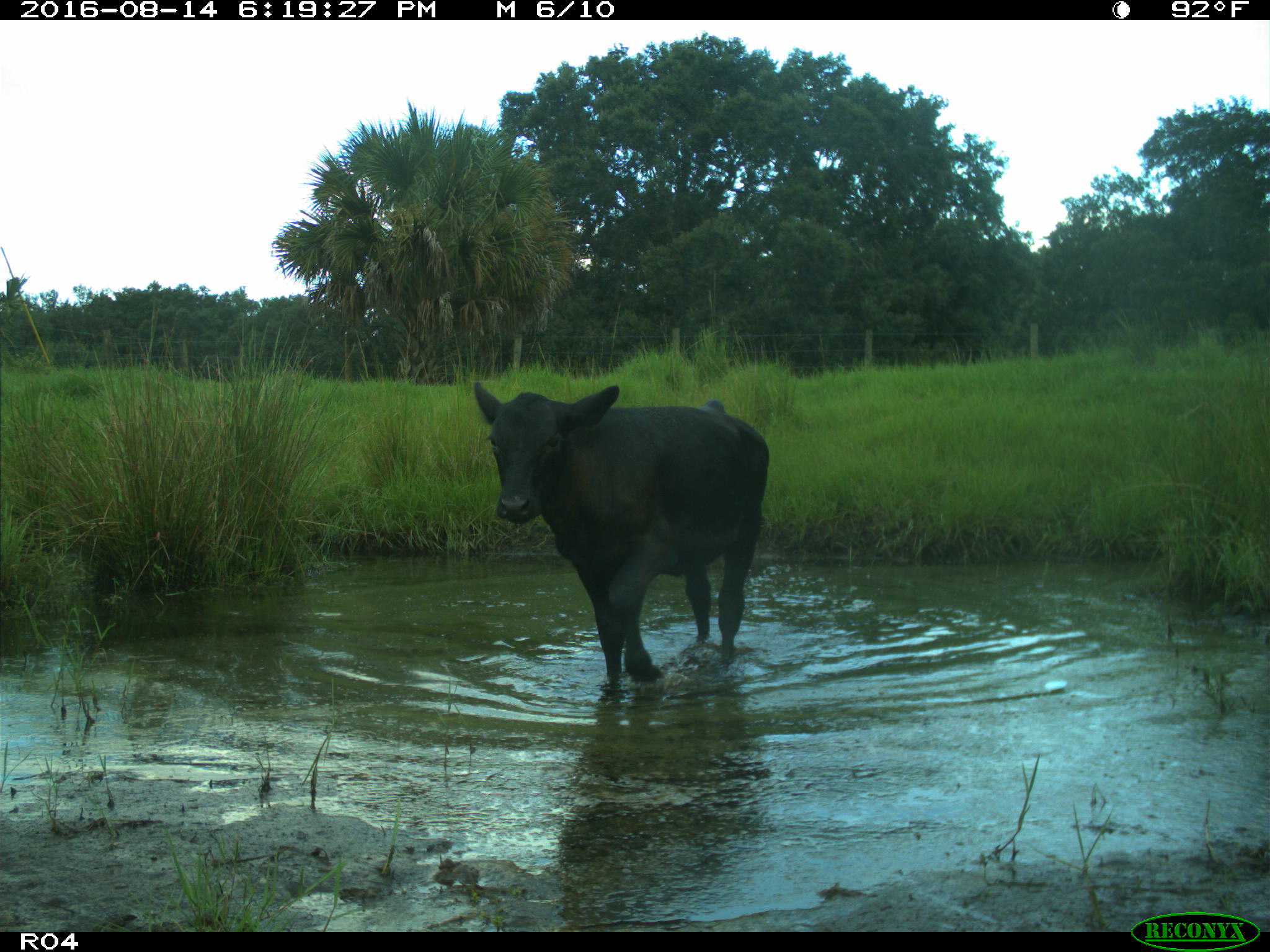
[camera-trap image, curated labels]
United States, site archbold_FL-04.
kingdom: Animalia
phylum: Chordata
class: Mammalia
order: Artiodactyla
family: Bovidae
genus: Bos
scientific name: Bos taurus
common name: domestic cow